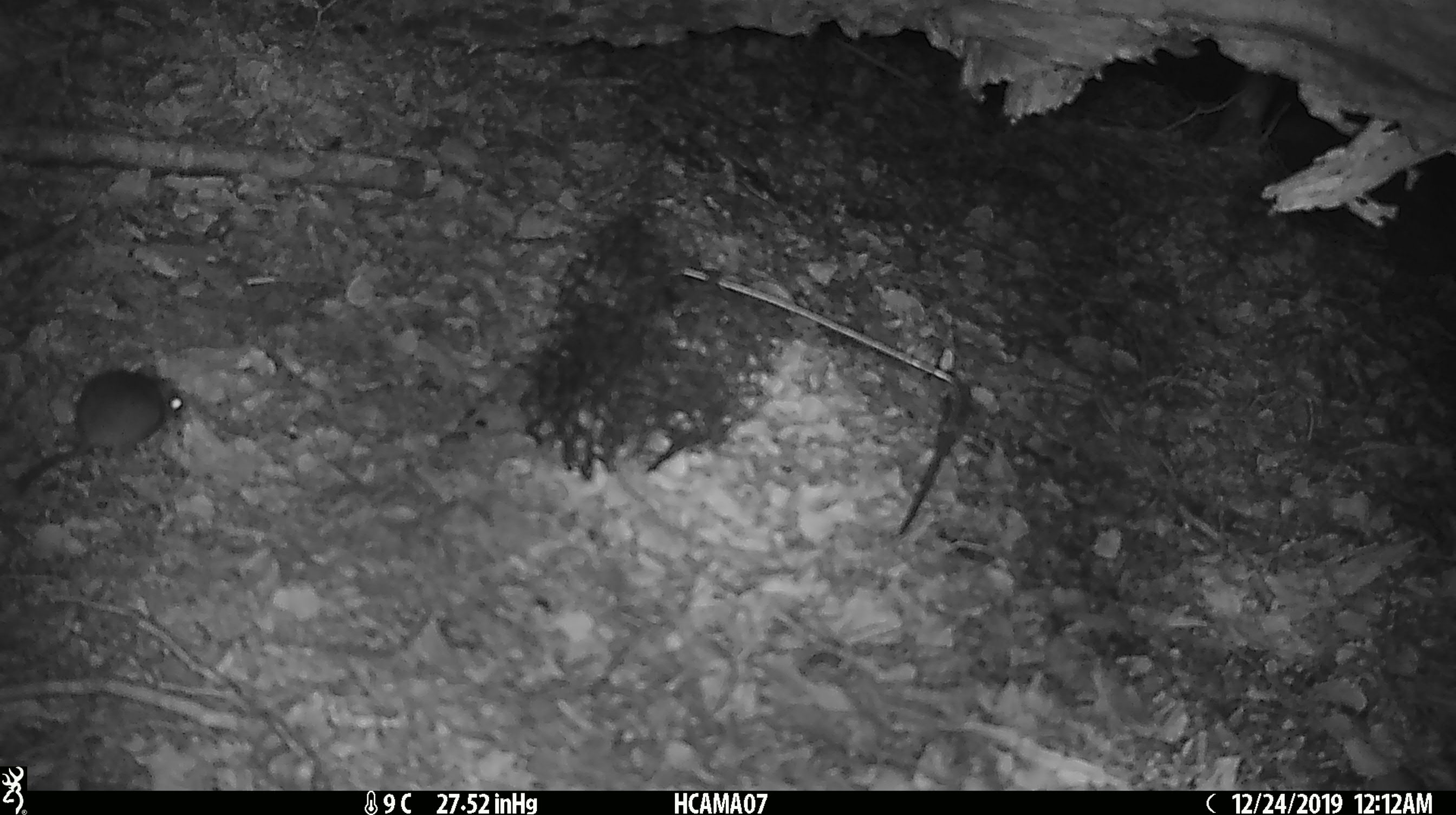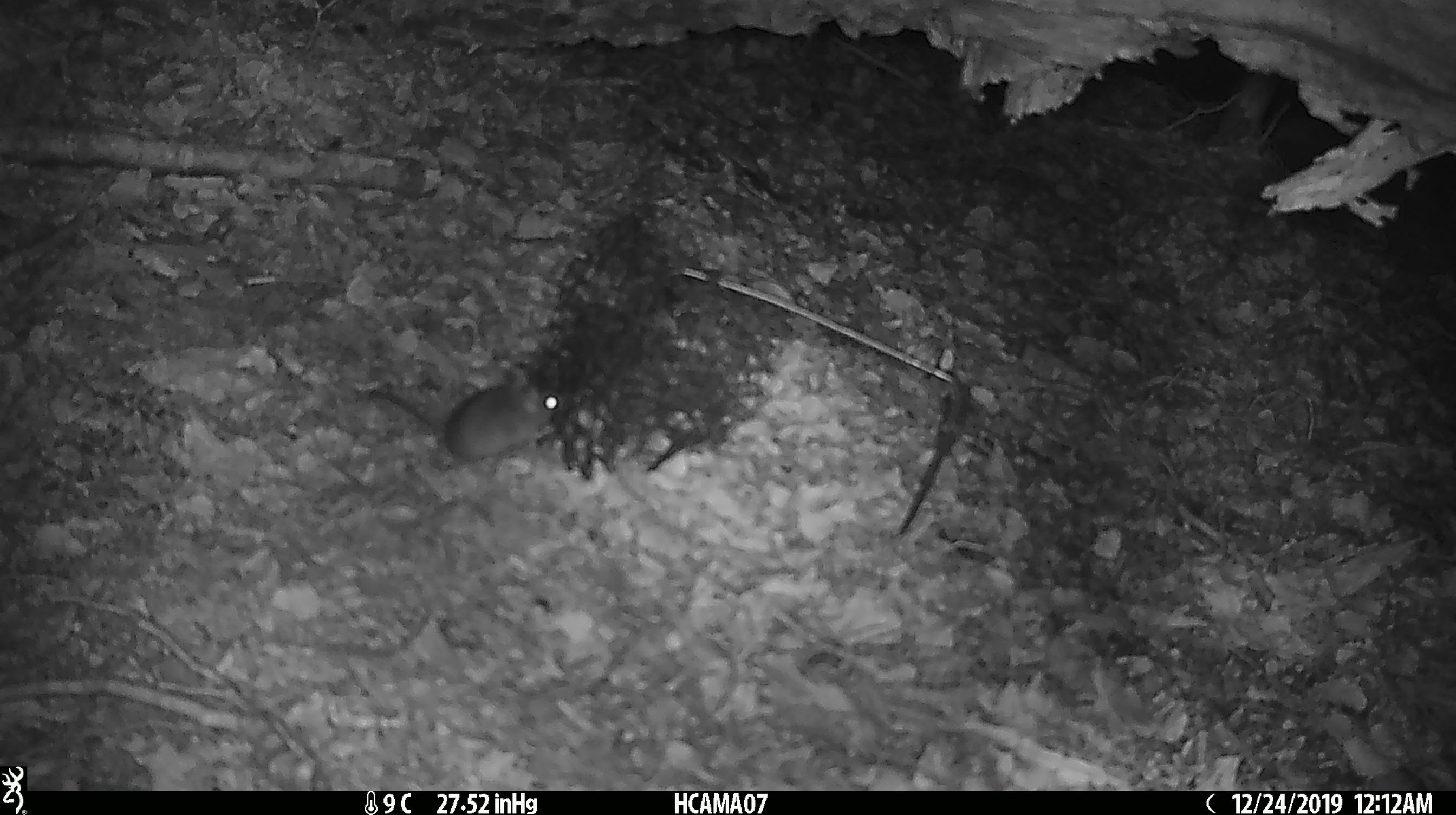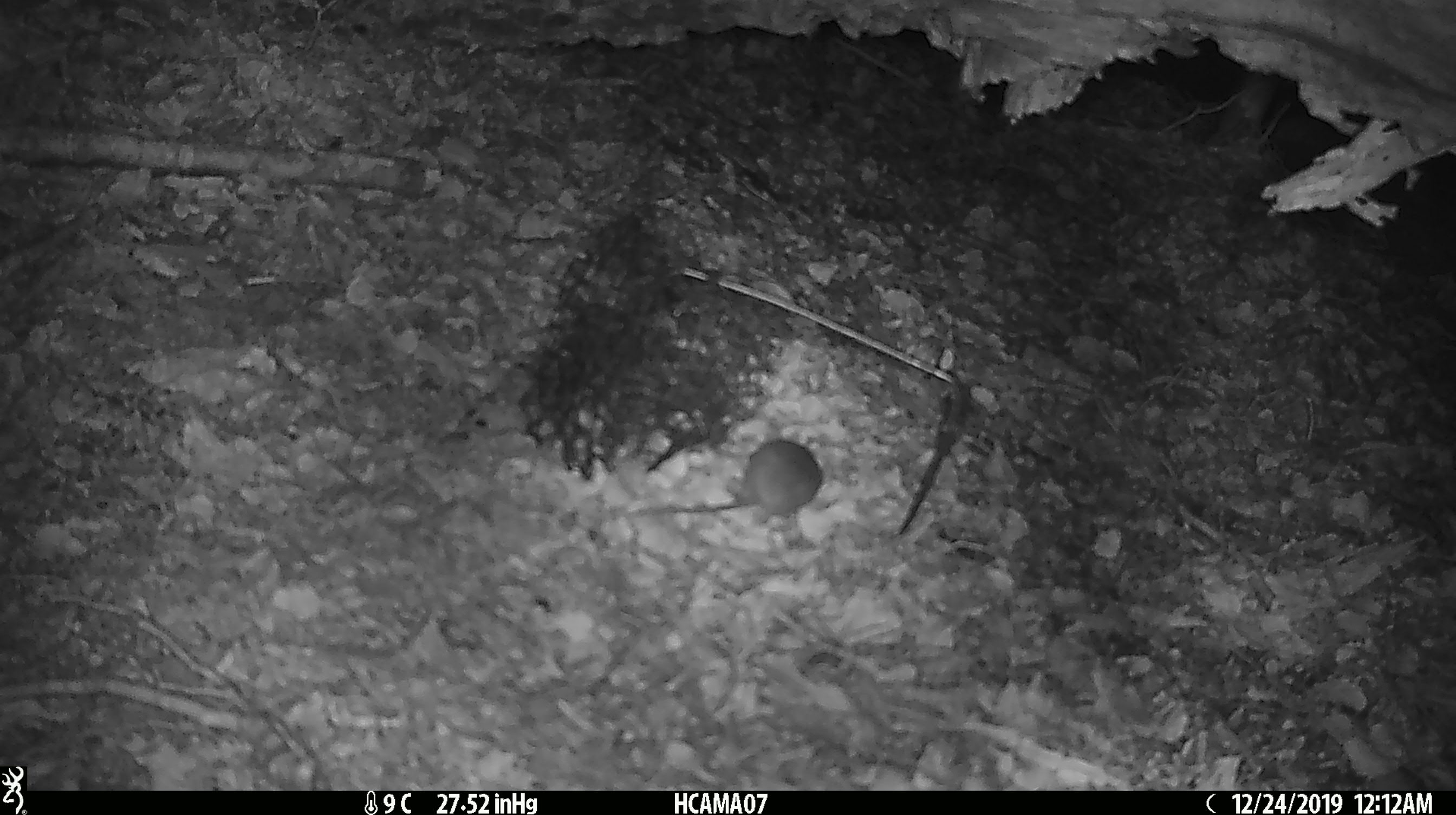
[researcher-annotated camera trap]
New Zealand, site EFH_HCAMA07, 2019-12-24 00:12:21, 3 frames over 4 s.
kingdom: Animalia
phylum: Chordata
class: Mammalia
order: Rodentia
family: Muridae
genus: Mus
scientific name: Mus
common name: mouse